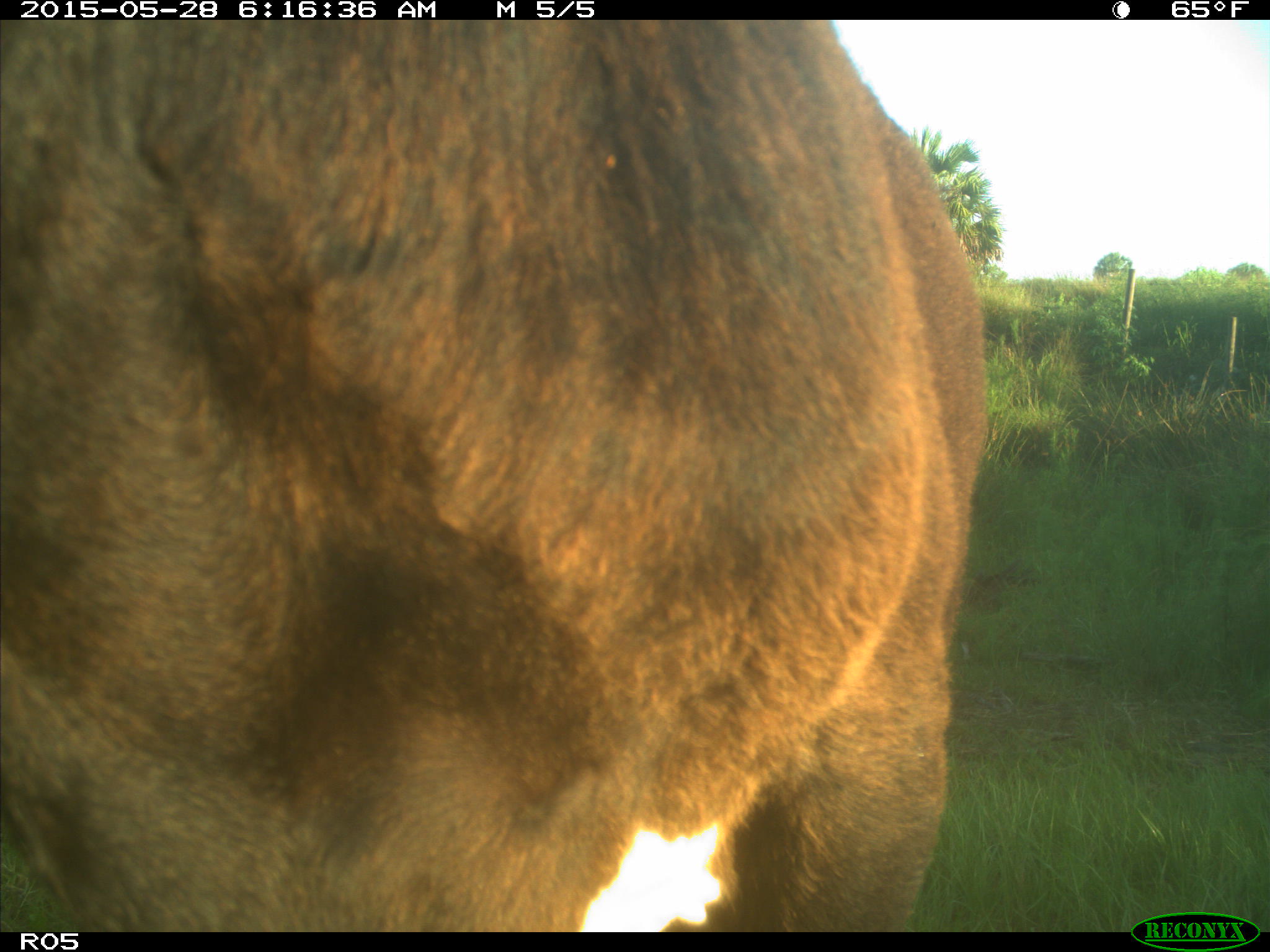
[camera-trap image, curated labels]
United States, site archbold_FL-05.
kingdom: Animalia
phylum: Chordata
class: Mammalia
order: Artiodactyla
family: Bovidae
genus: Bos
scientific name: Bos taurus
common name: domestic cow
Bos taurus (domestic cow).